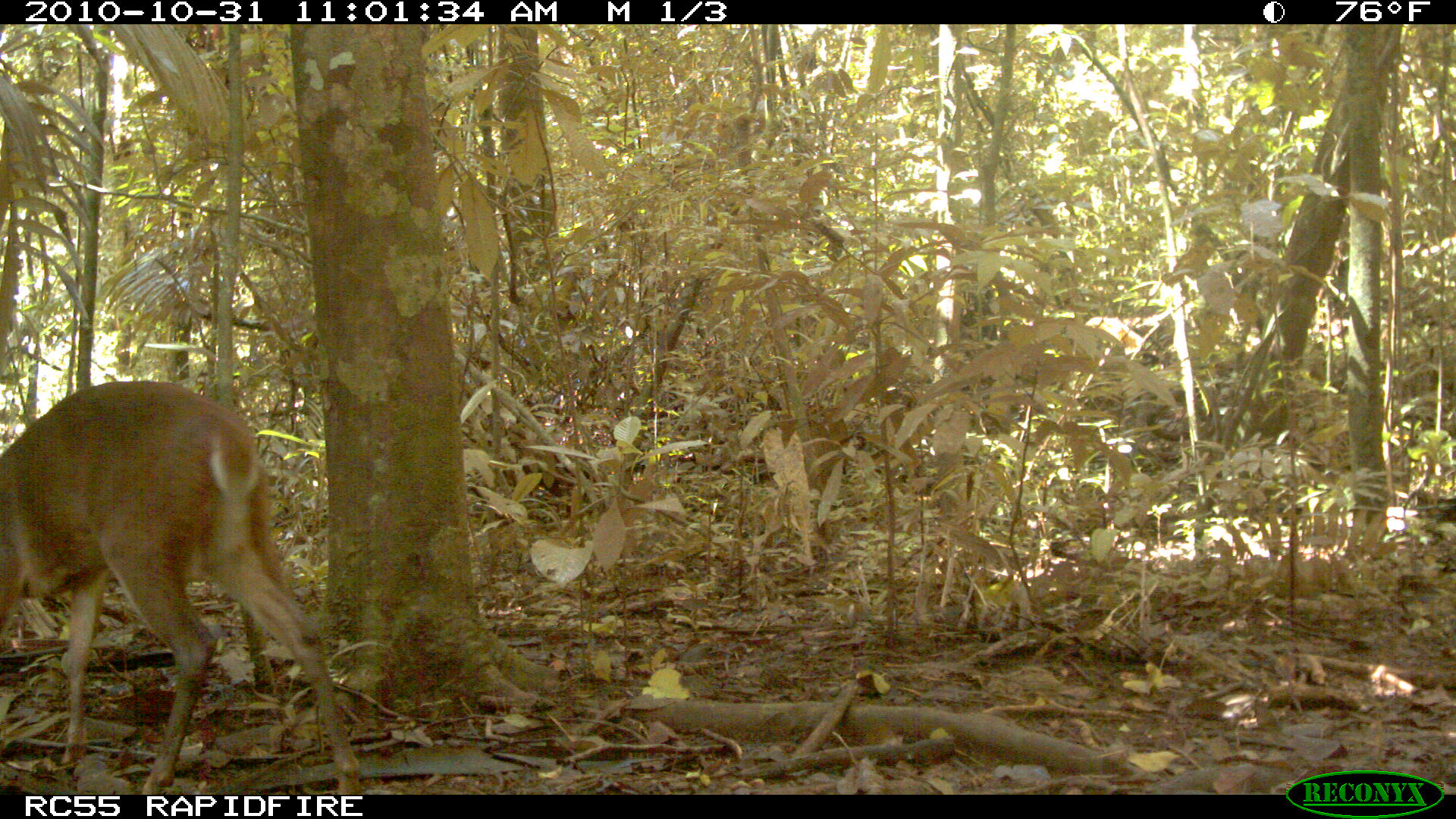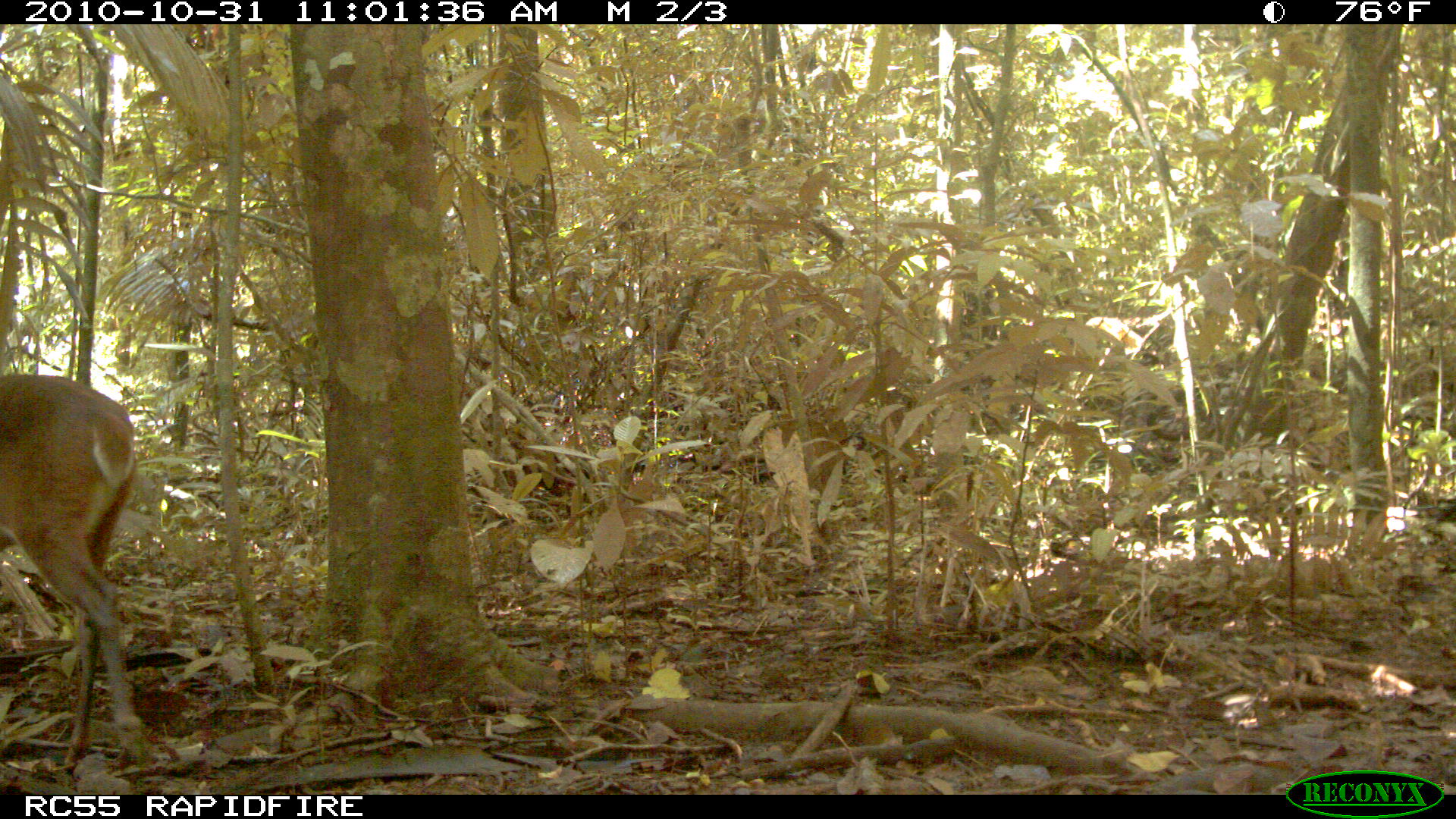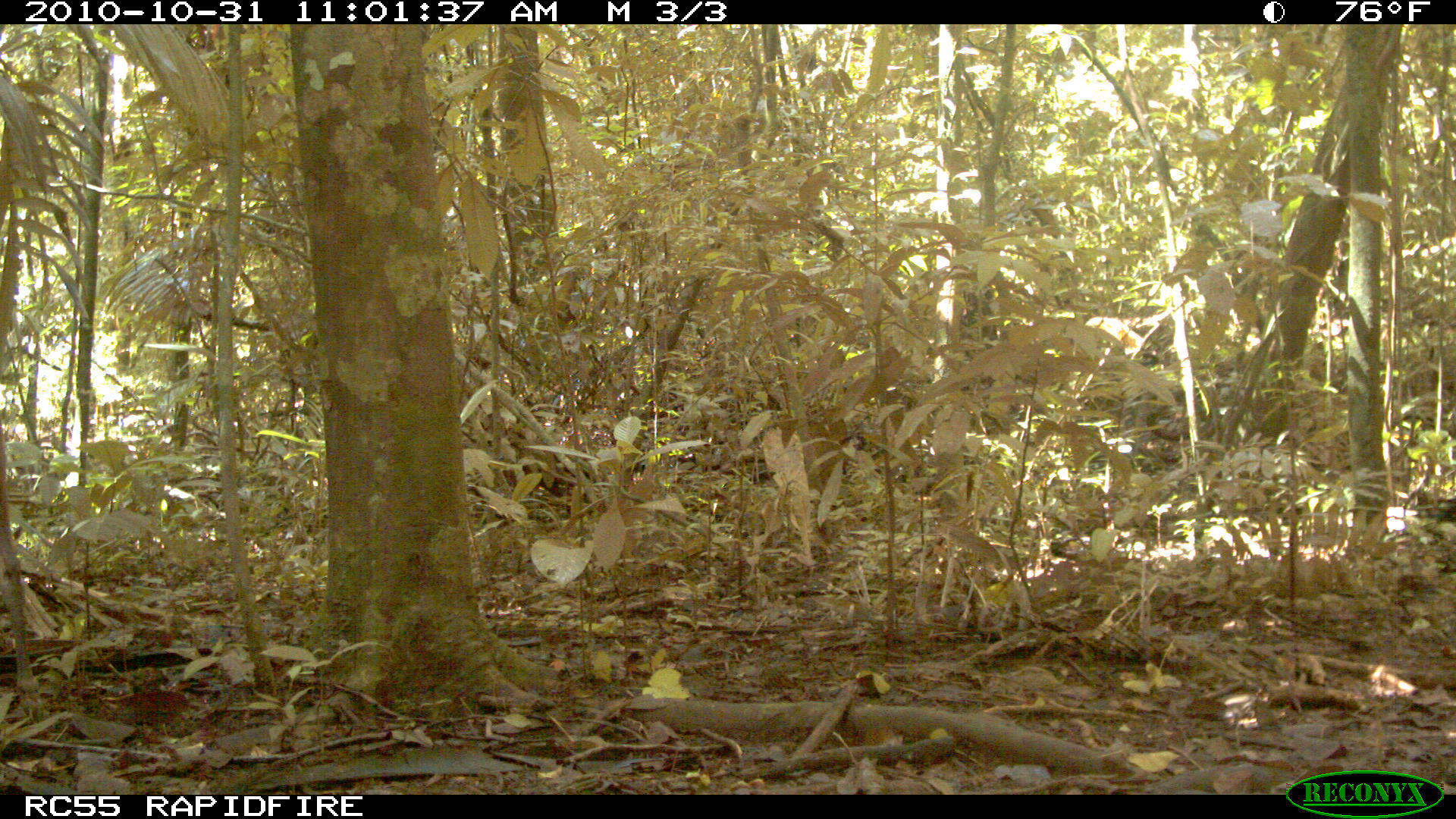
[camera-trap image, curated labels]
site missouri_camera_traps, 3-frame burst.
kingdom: Animalia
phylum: Chordata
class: Mammalia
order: Artiodactyla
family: Cervidae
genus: Odocoileus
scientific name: Odocoileus virginianus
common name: white-tailed deer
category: white tailed deer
White tailed deer (white-tailed deer) (Odocoileus virginianus). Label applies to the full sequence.